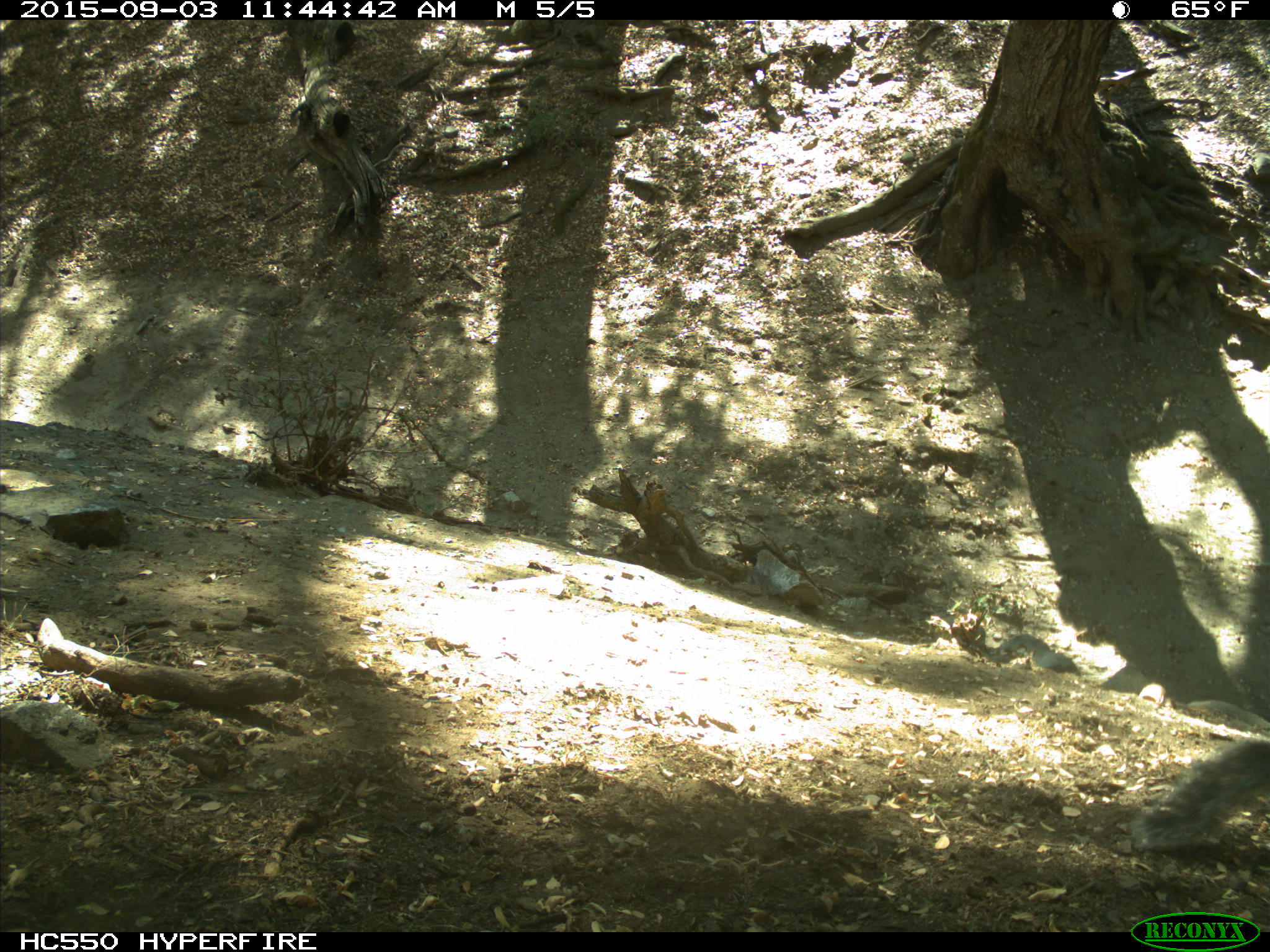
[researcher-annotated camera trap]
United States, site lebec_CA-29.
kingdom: Animalia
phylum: Chordata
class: Mammalia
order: Rodentia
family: Sciuridae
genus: Sciurus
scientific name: Sciurus carolinensis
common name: eastern gray squirrel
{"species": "Sciurus carolinensis (eastern gray squirrel)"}